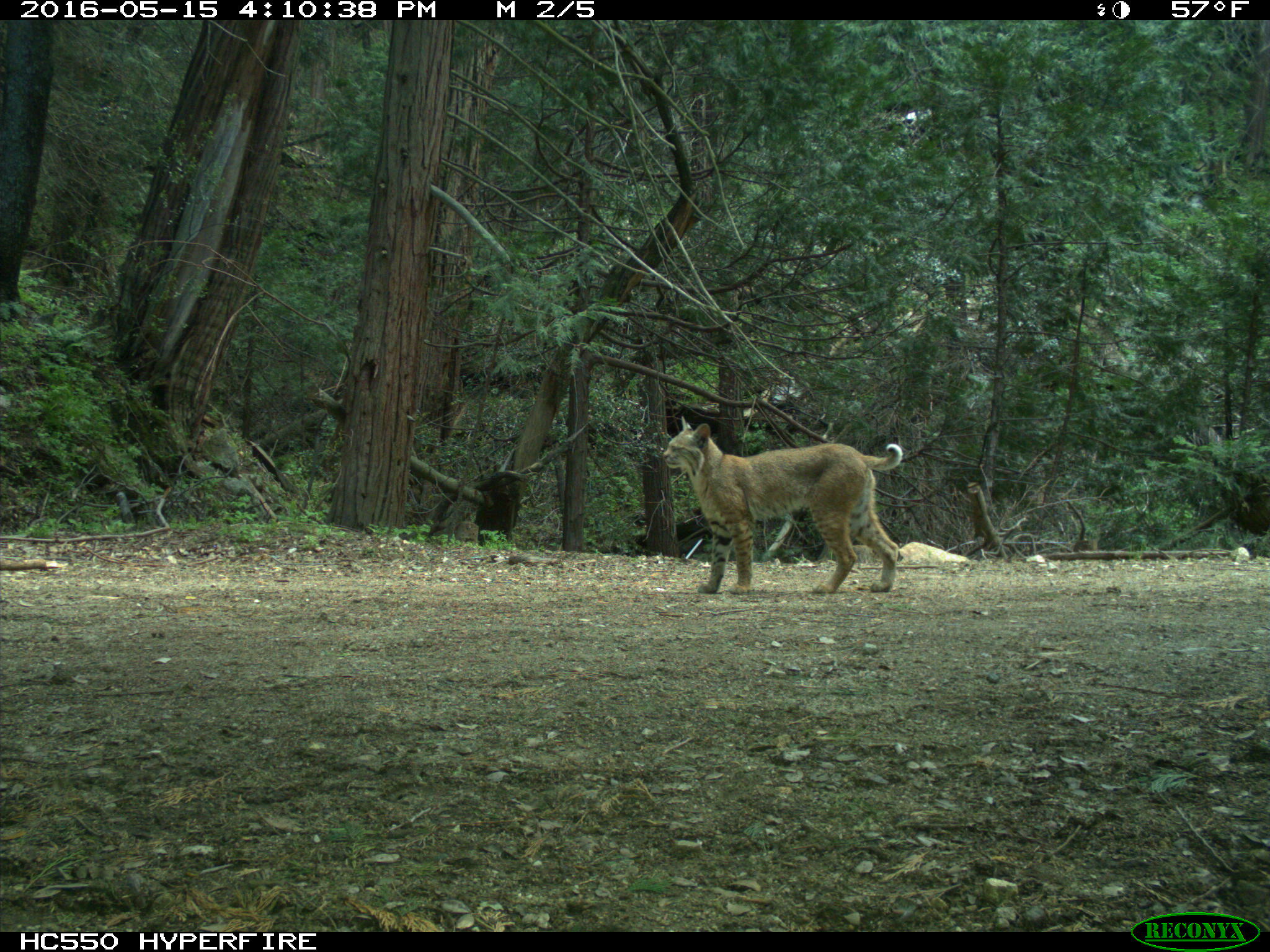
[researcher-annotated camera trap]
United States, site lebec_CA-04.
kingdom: Animalia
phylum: Chordata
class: Mammalia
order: Carnivora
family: Felidae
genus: Lynx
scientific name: Lynx rufus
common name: bobcat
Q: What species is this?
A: Lynx rufus (bobcat).